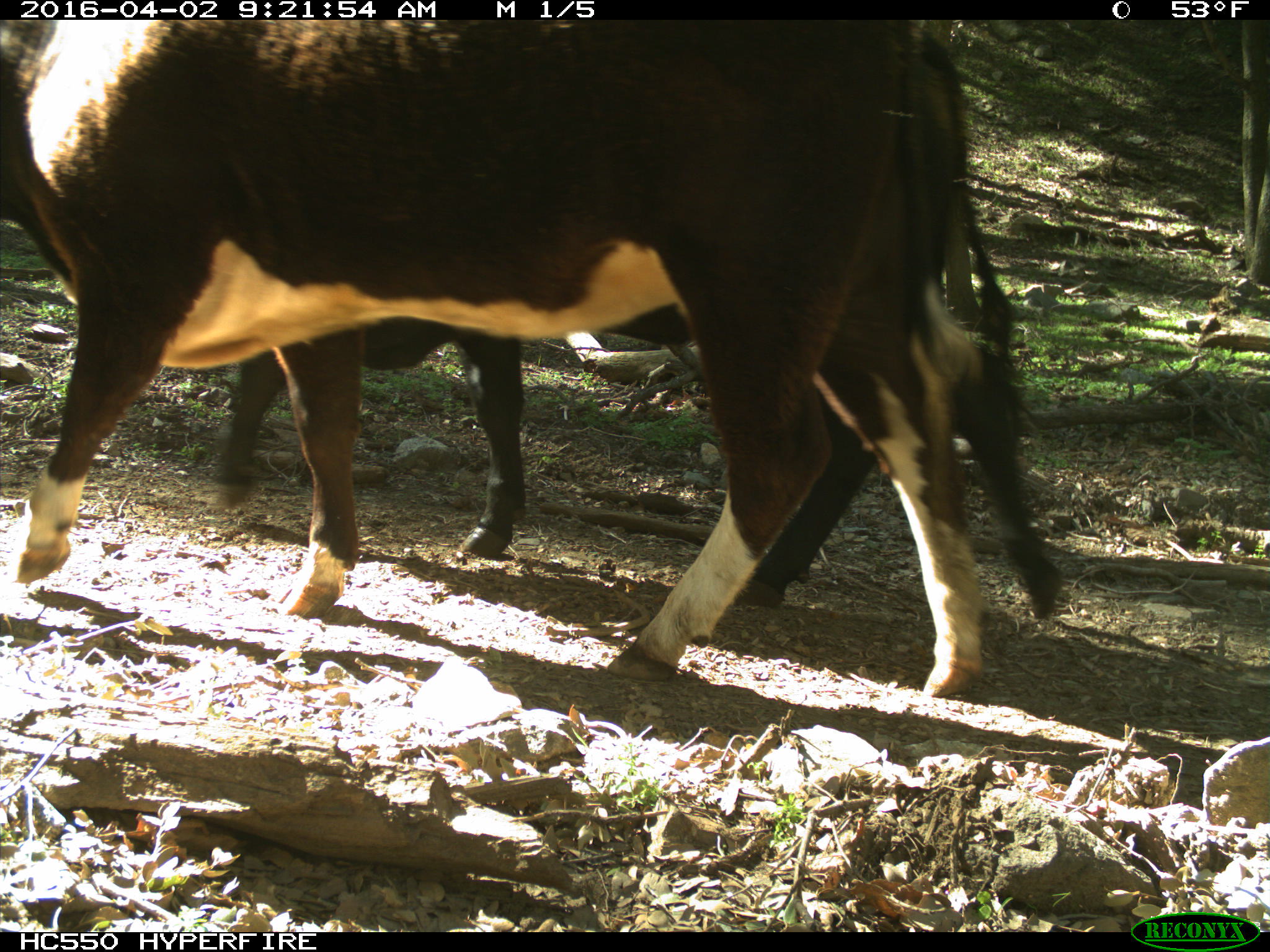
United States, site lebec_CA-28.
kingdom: Animalia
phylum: Chordata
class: Mammalia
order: Artiodactyla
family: Bovidae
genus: Bos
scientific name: Bos taurus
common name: domestic cow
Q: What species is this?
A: Bos taurus (domestic cow).